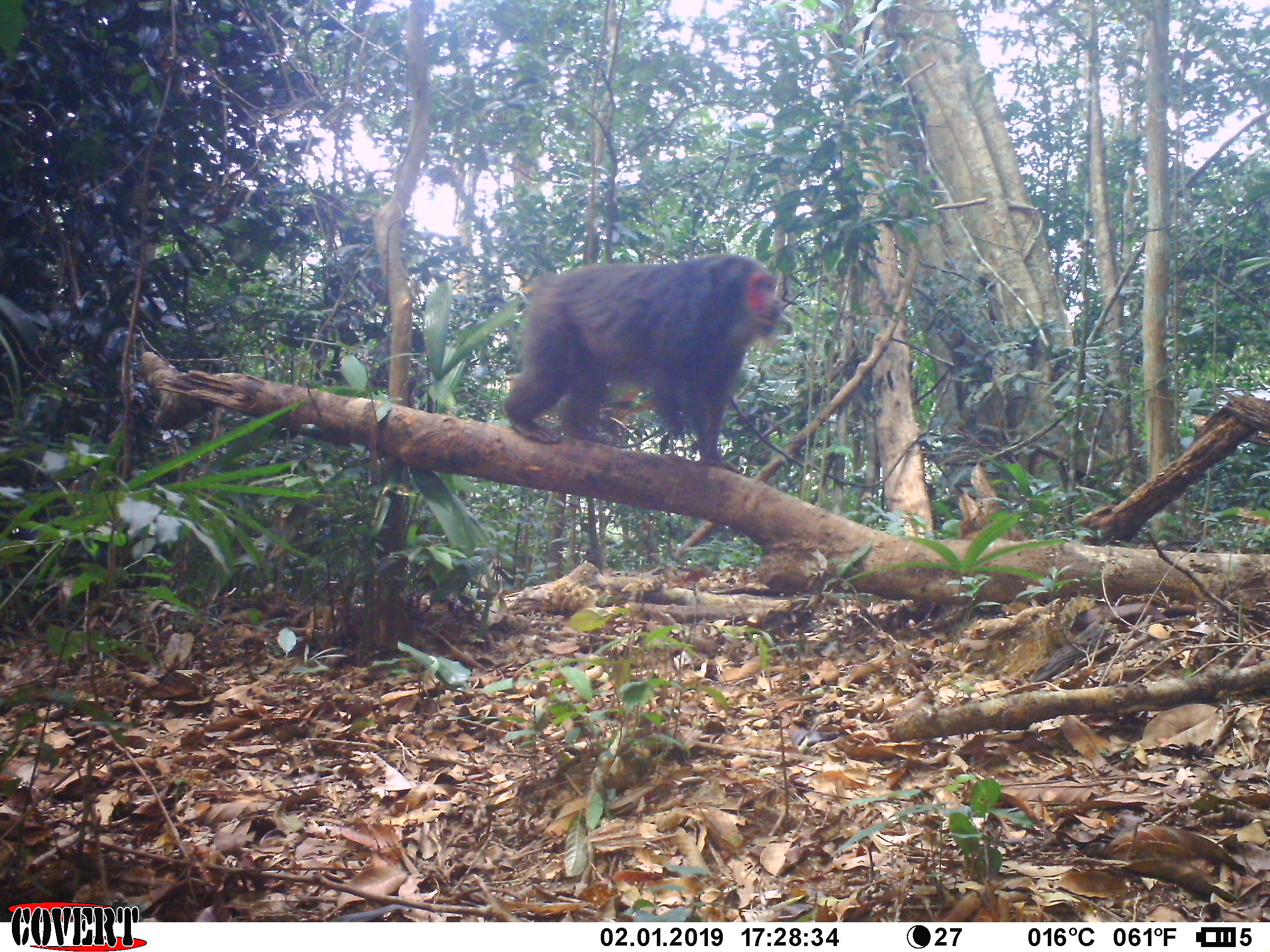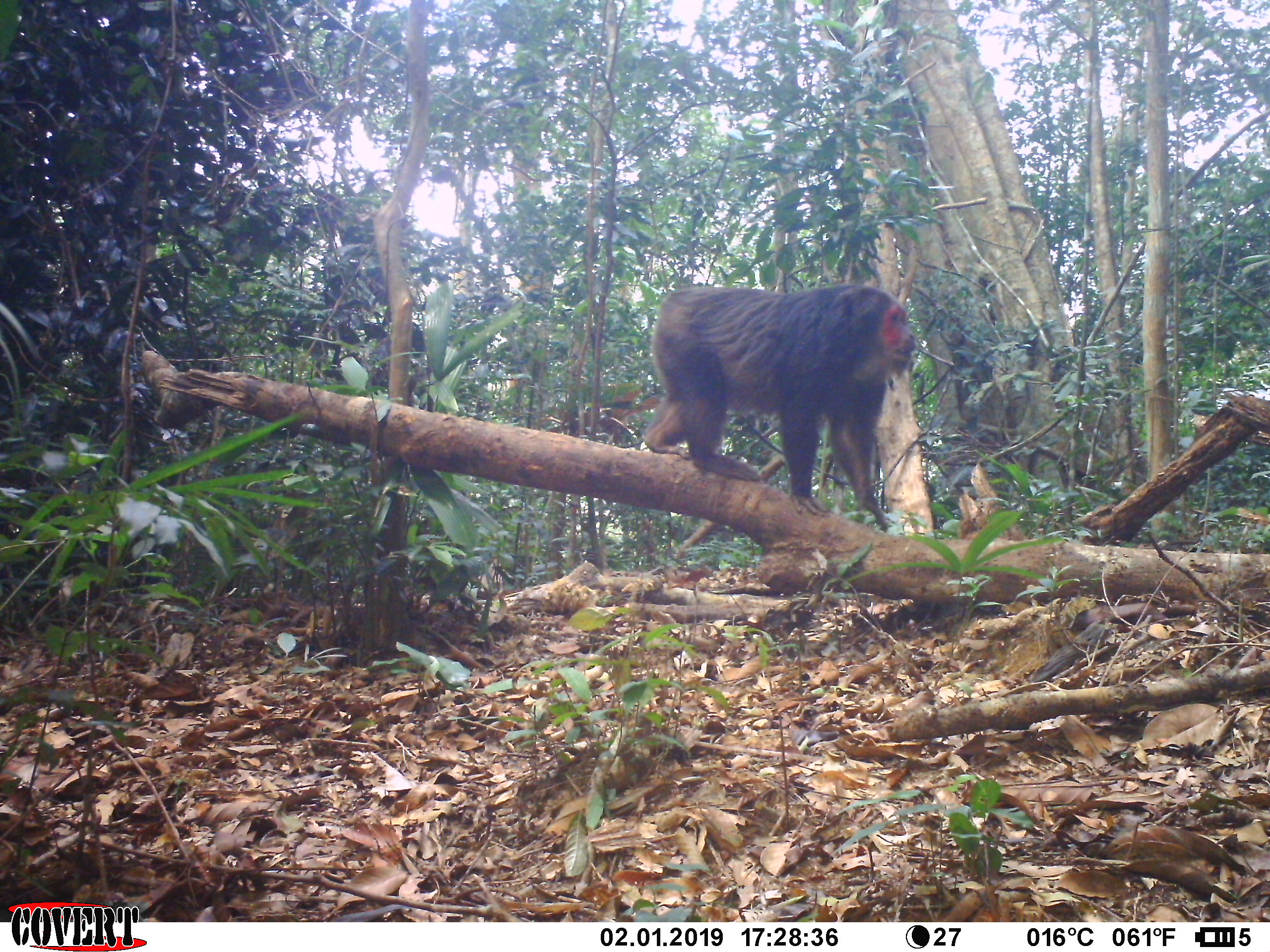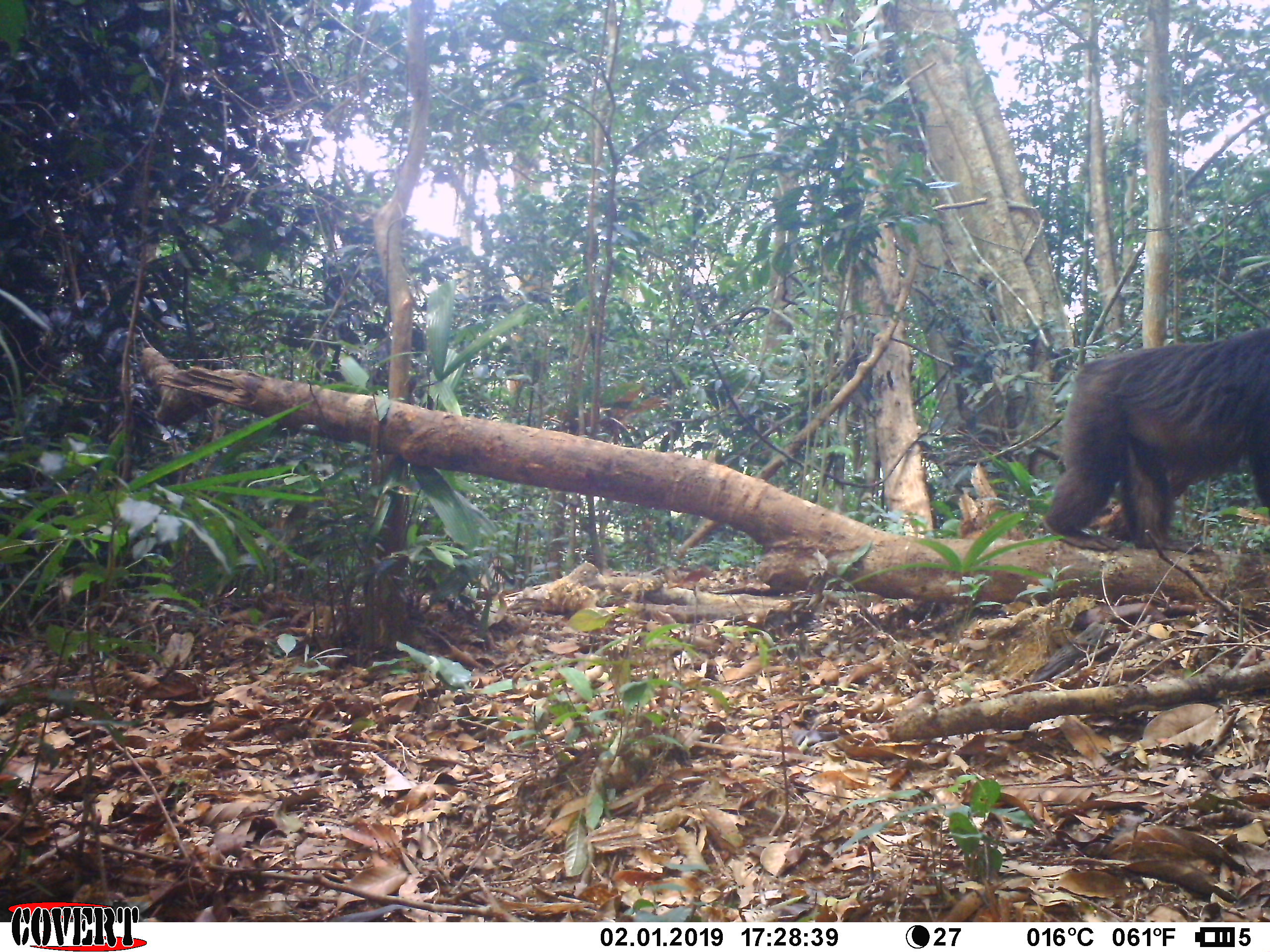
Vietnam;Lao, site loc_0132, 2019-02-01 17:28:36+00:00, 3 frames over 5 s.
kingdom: Animalia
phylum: Chordata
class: Mammalia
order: Primates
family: Cercopithecidae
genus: Macaca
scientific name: Macaca arctoides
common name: stump-tailed macaque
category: stump tailed macaque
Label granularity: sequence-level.